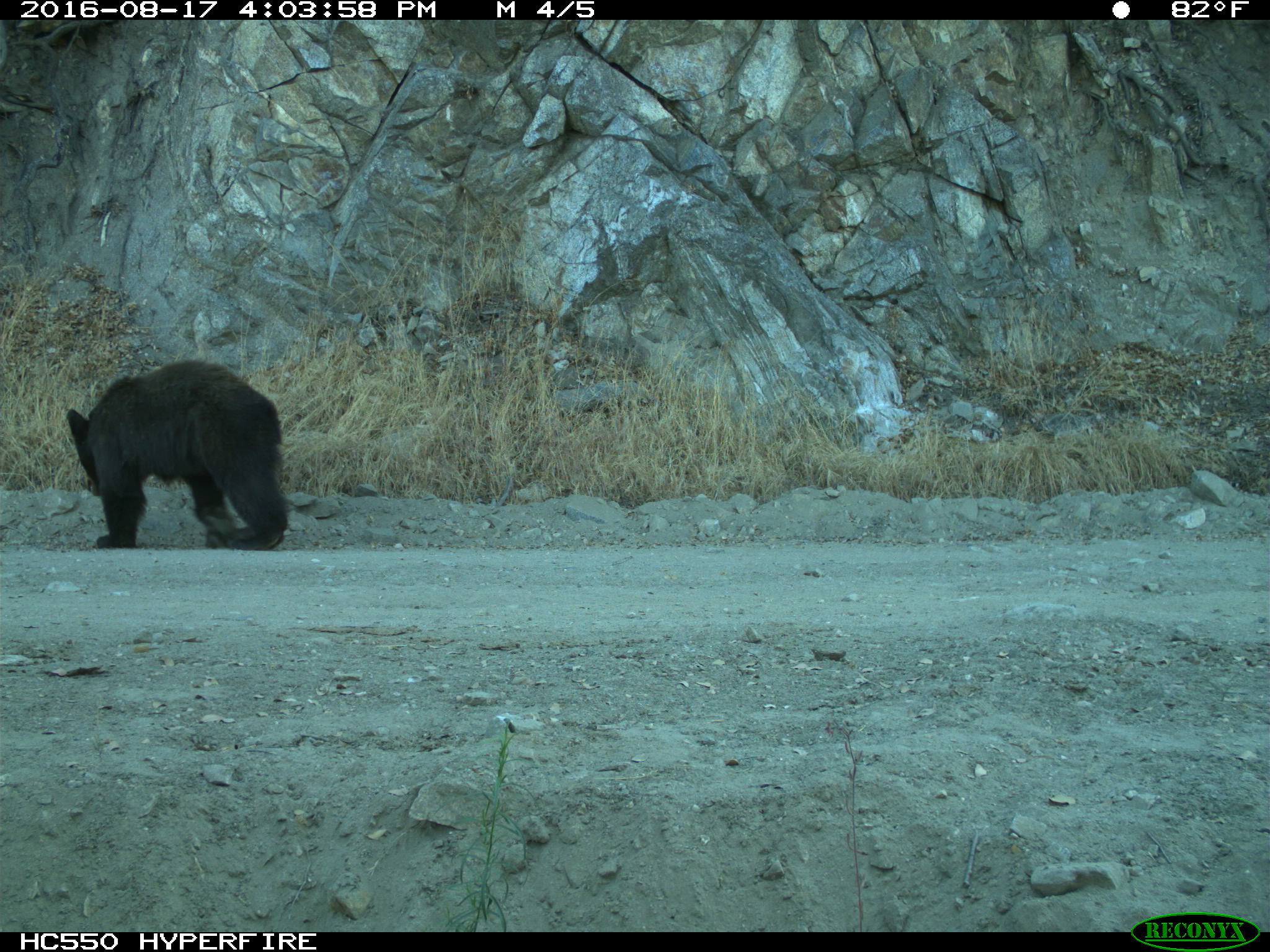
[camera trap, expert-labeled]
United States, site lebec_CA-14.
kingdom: Animalia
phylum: Chordata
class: Mammalia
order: Carnivora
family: Ursidae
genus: Ursus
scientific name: Ursus americanus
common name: american black bear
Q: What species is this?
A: Ursus americanus (american black bear).